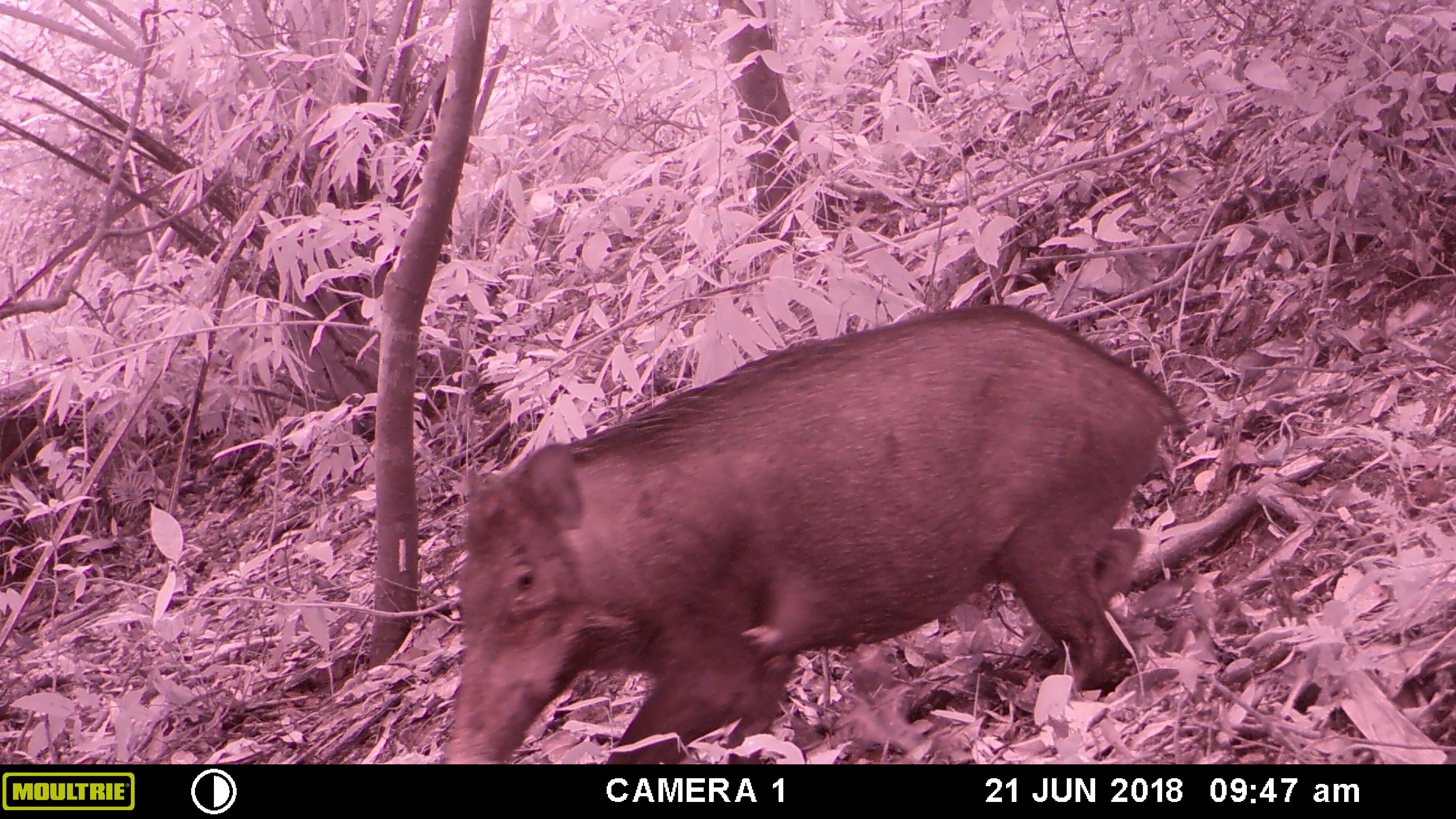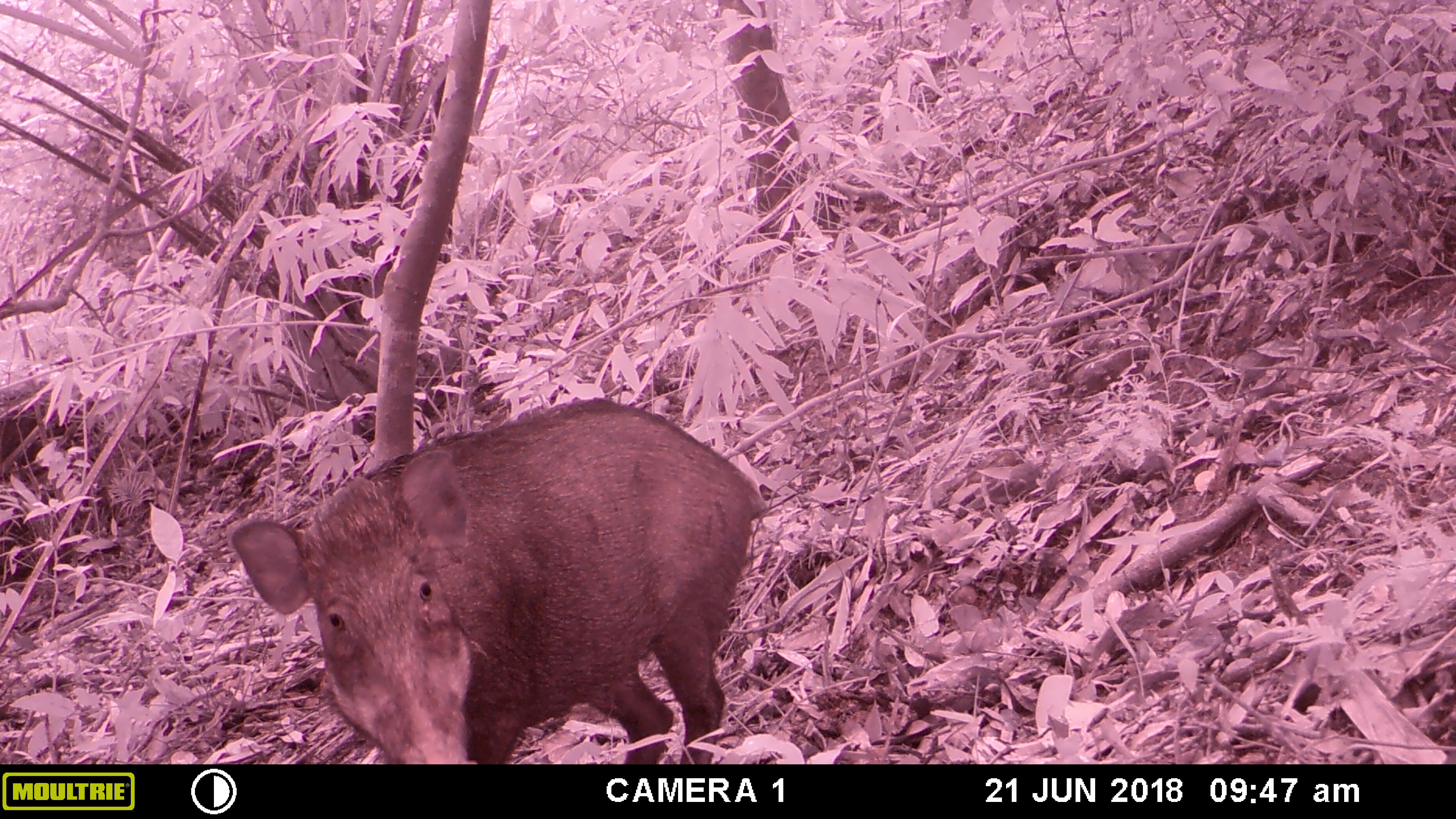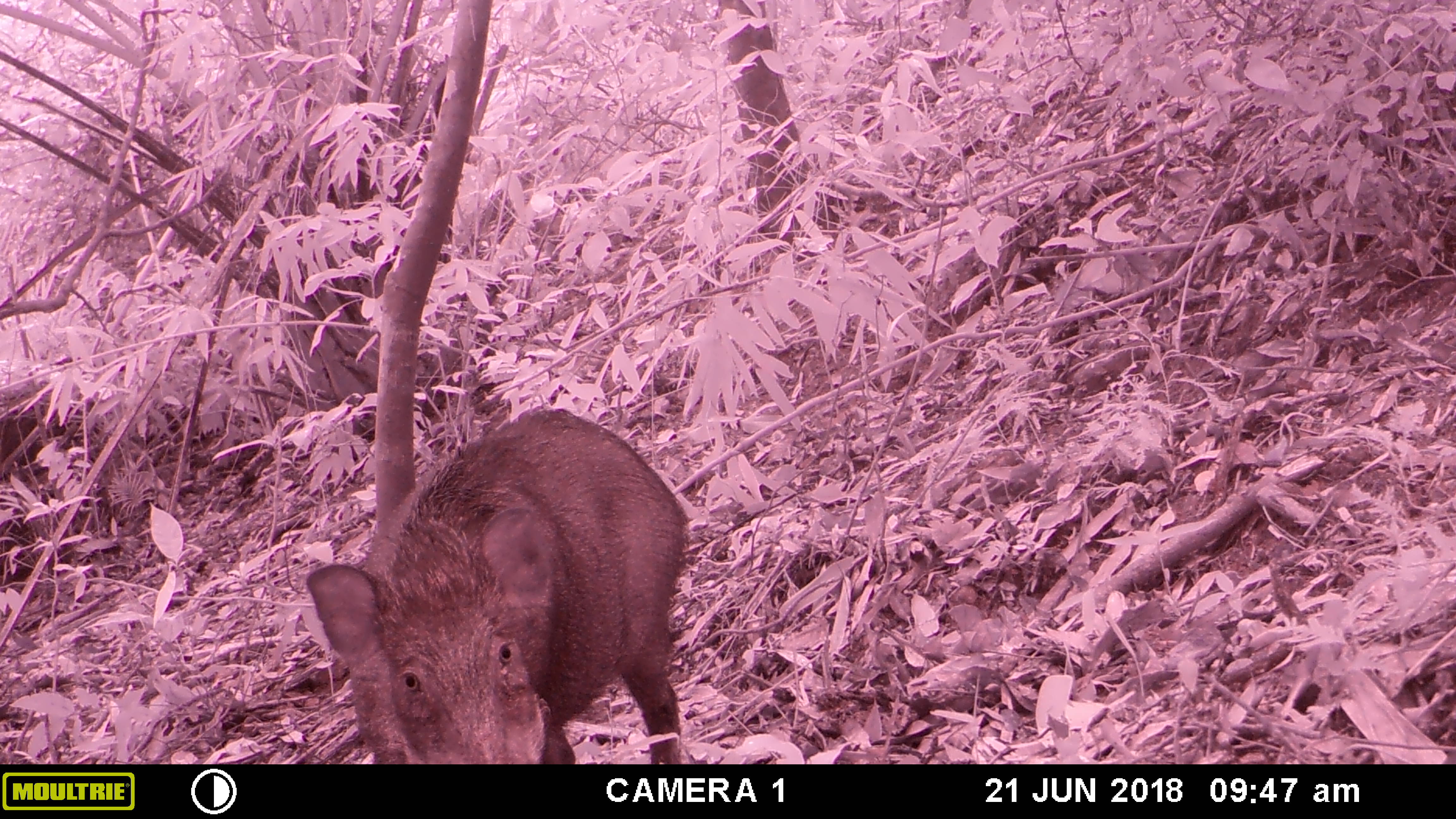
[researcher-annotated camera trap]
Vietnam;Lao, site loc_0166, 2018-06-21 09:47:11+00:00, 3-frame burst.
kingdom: Animalia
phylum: Chordata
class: Mammalia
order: Artiodactyla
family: Suidae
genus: Sus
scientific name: Sus scrofa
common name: eurasian wild pig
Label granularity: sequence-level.